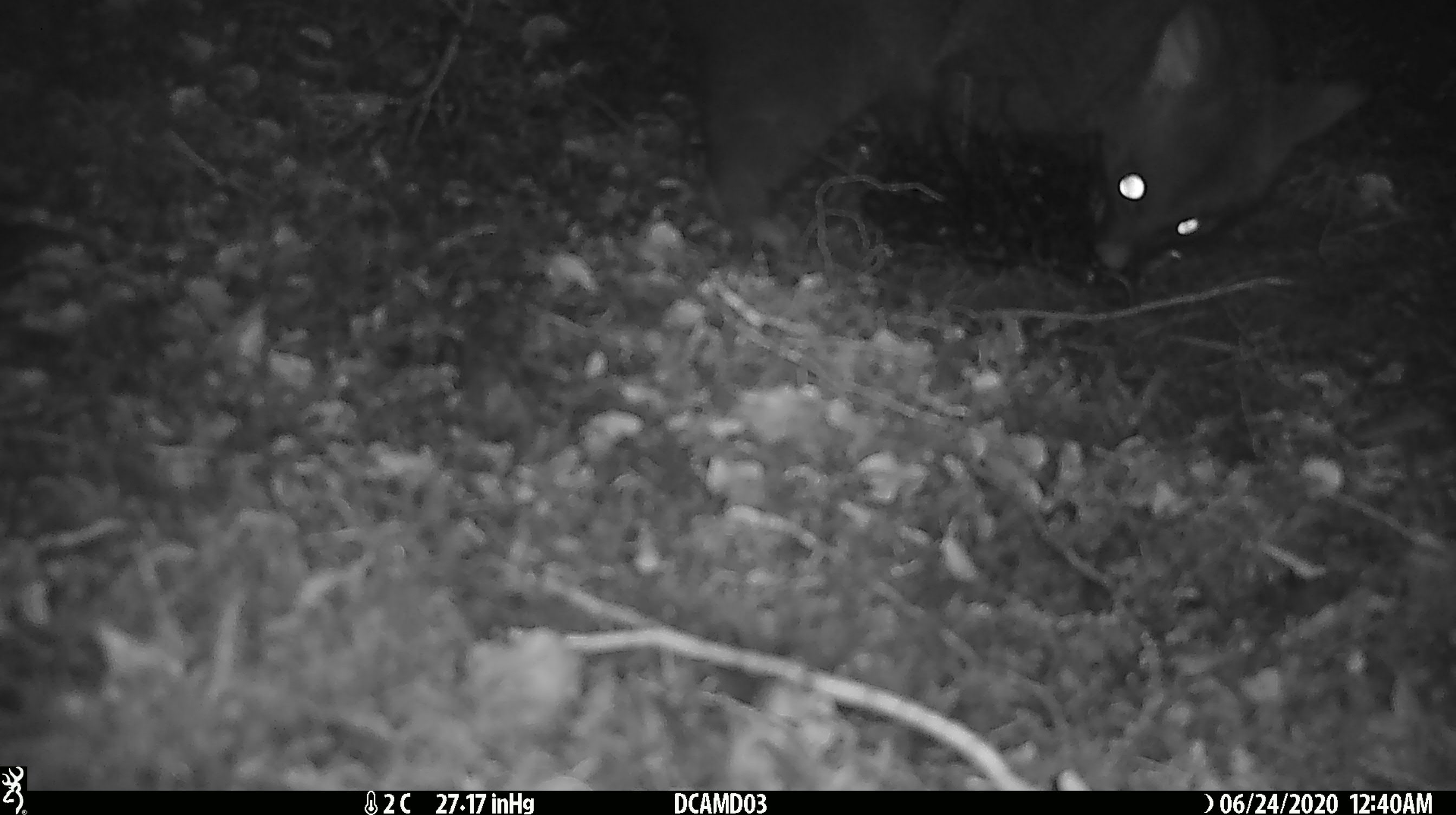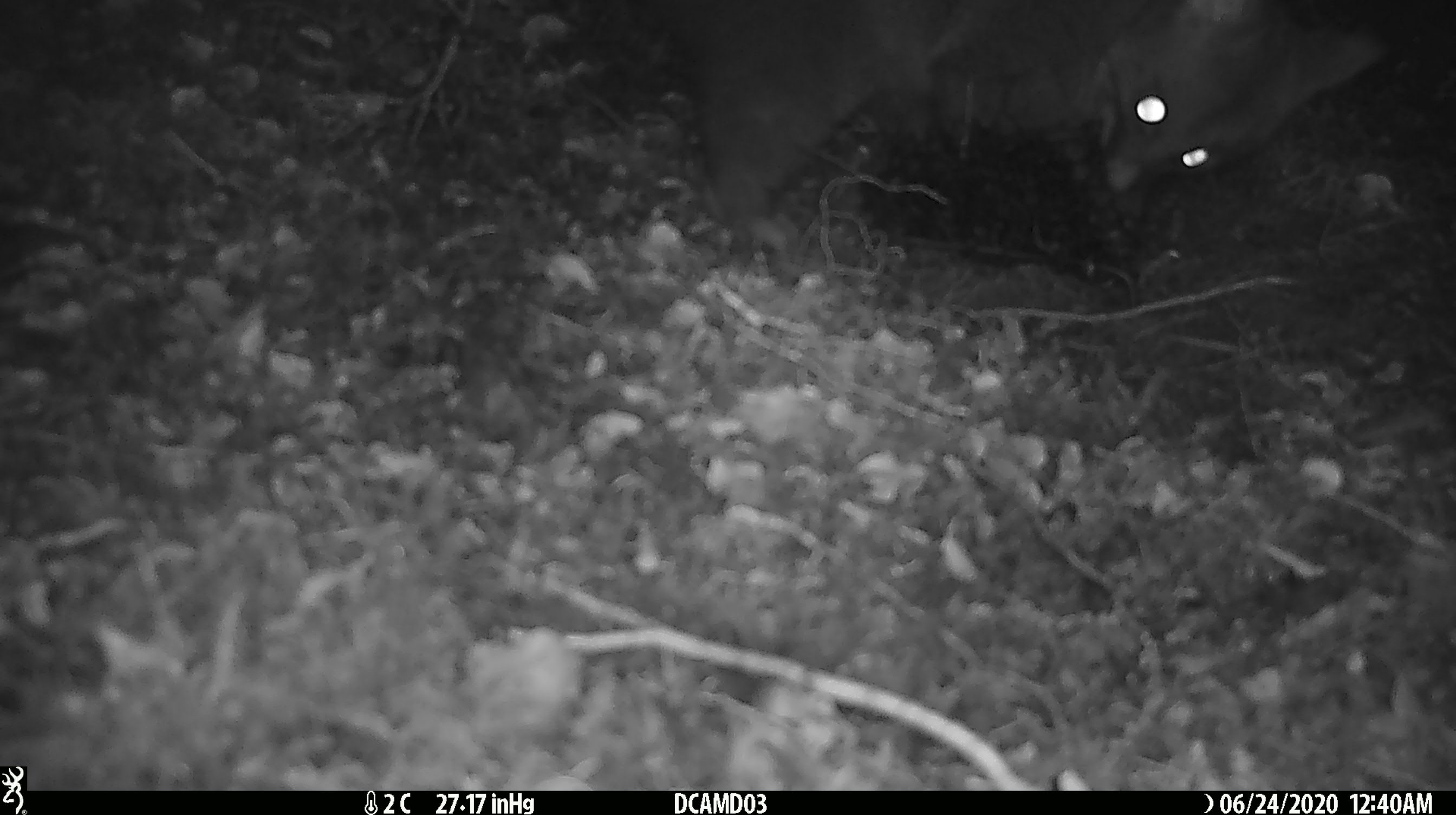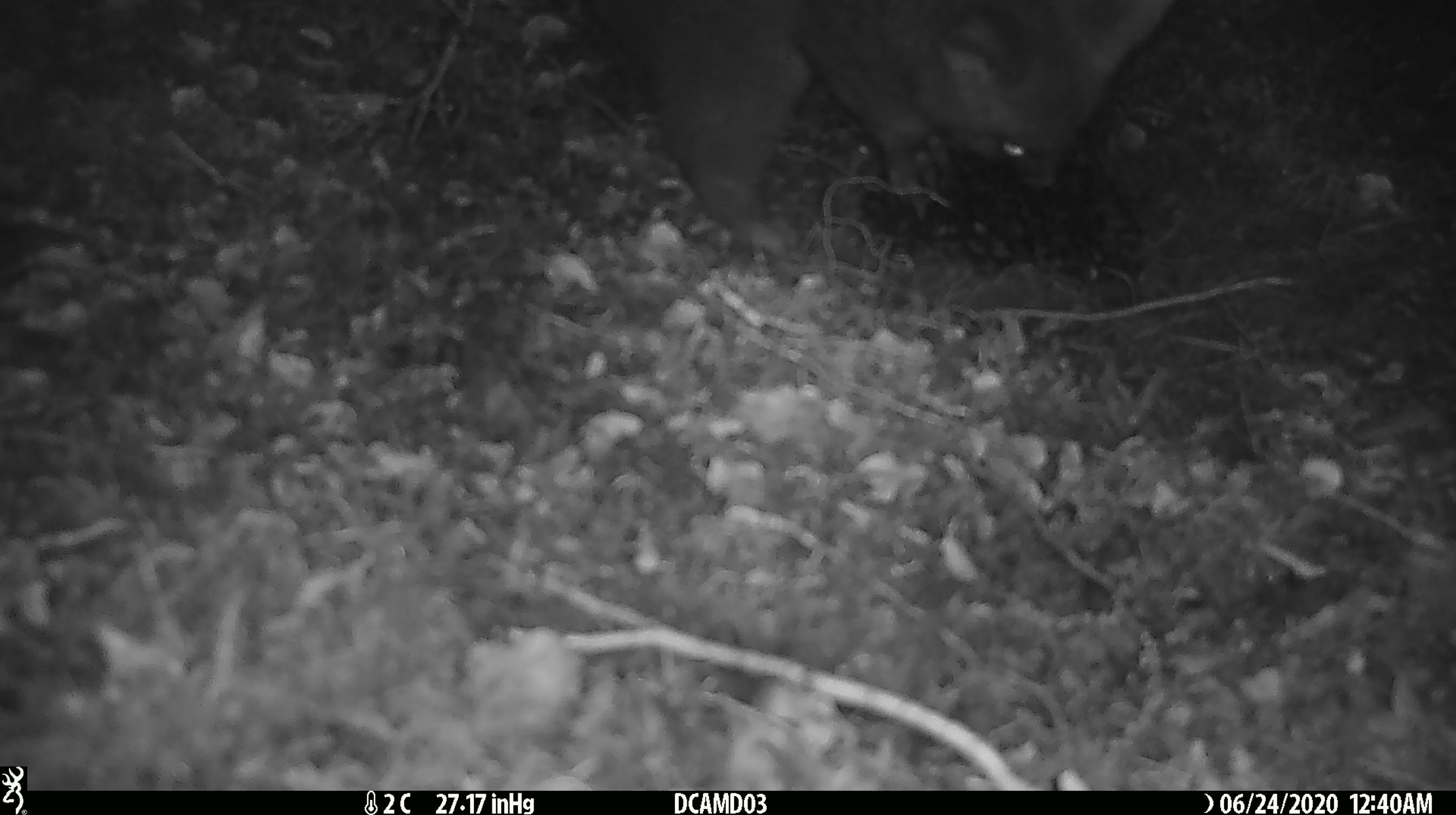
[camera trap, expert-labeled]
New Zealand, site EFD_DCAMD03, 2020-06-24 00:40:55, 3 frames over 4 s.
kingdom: Animalia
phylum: Chordata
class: Mammalia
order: Diprotodontia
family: Phalangeridae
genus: Trichosurus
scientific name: Trichosurus vulpecula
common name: common brushtail possum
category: possum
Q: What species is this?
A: Possum (common brushtail possum) (Trichosurus vulpecula).